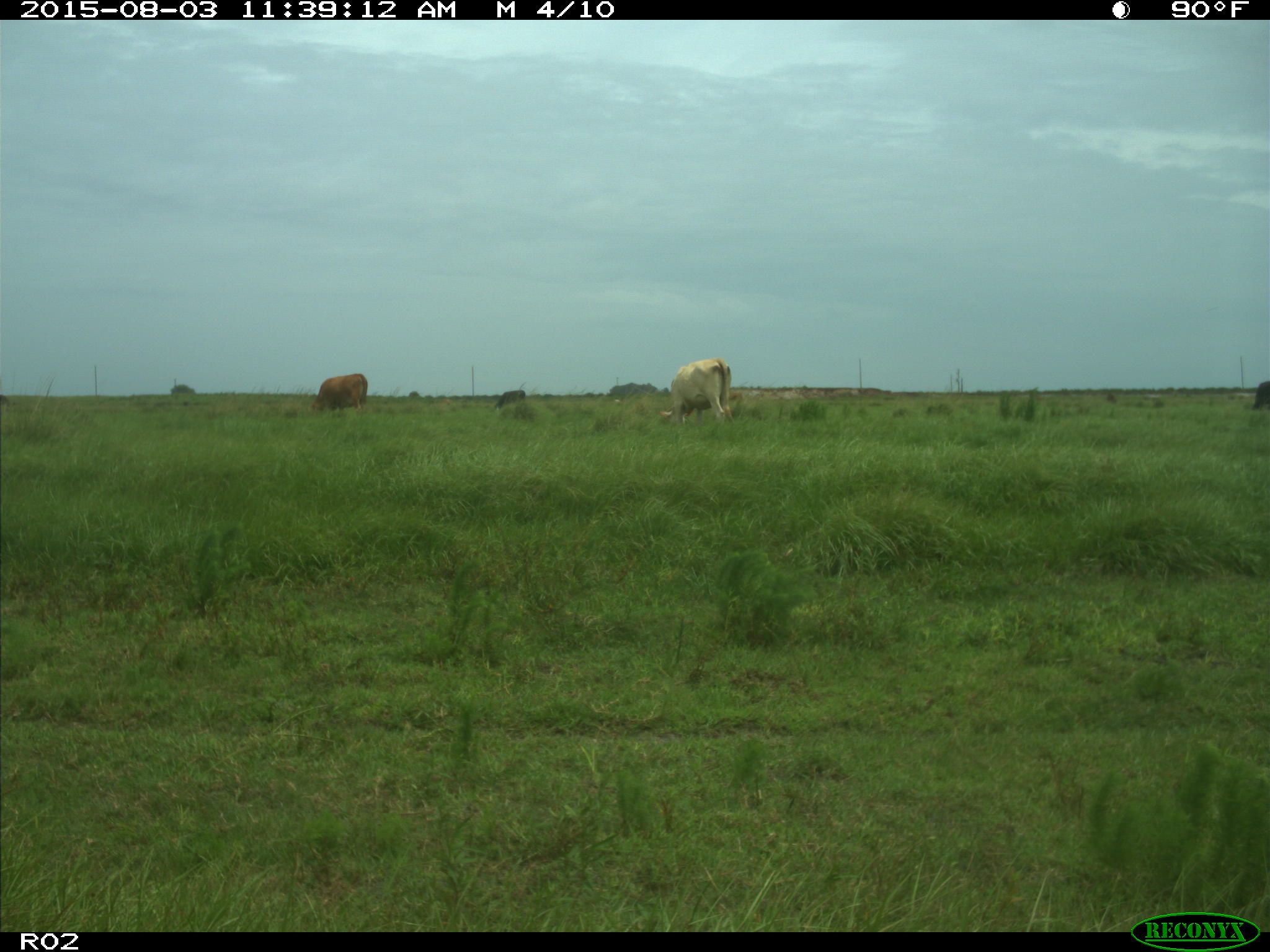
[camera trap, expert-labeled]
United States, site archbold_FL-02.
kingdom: Animalia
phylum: Chordata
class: Mammalia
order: Artiodactyla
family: Bovidae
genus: Bos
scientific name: Bos taurus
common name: domestic cow